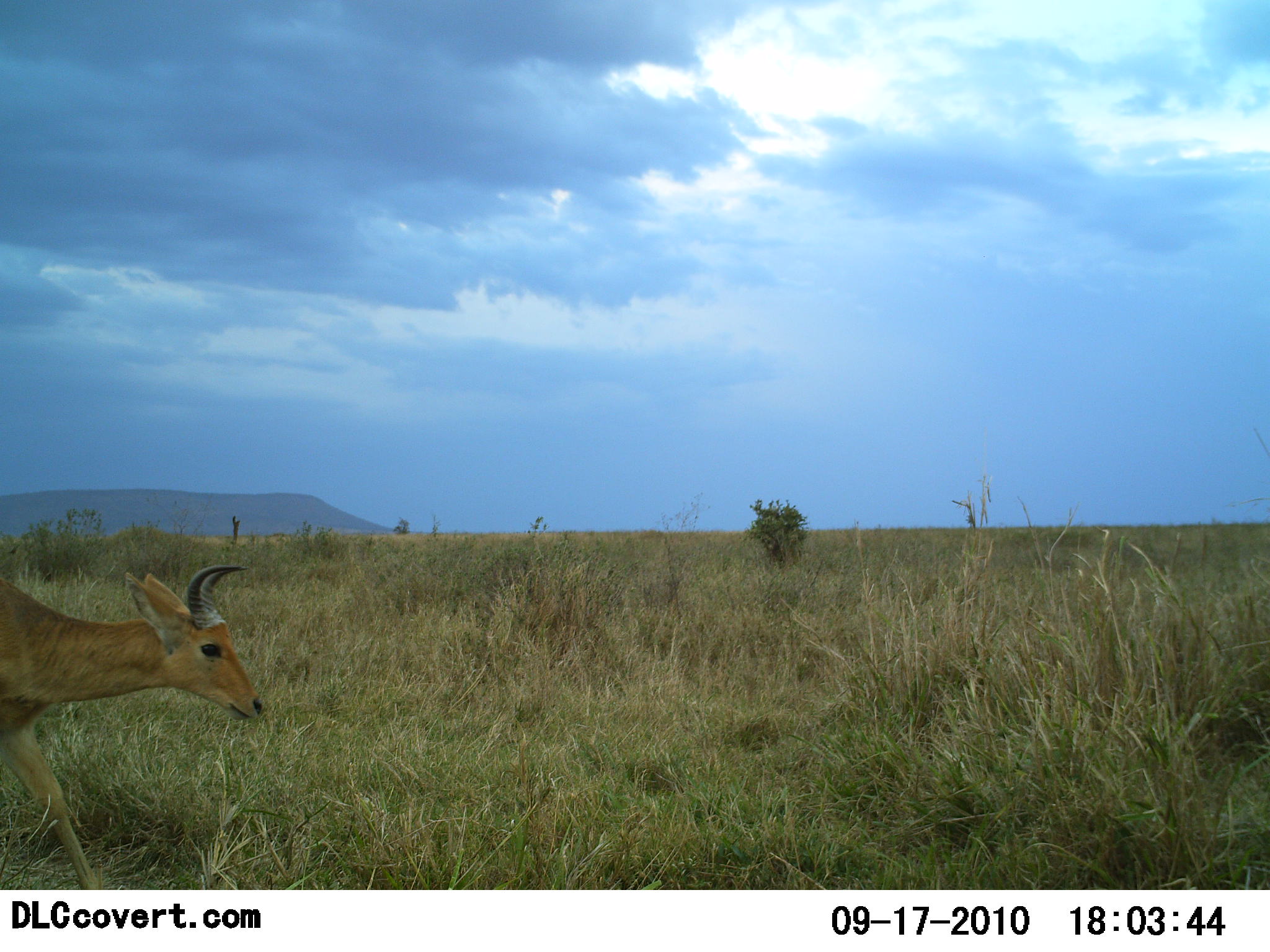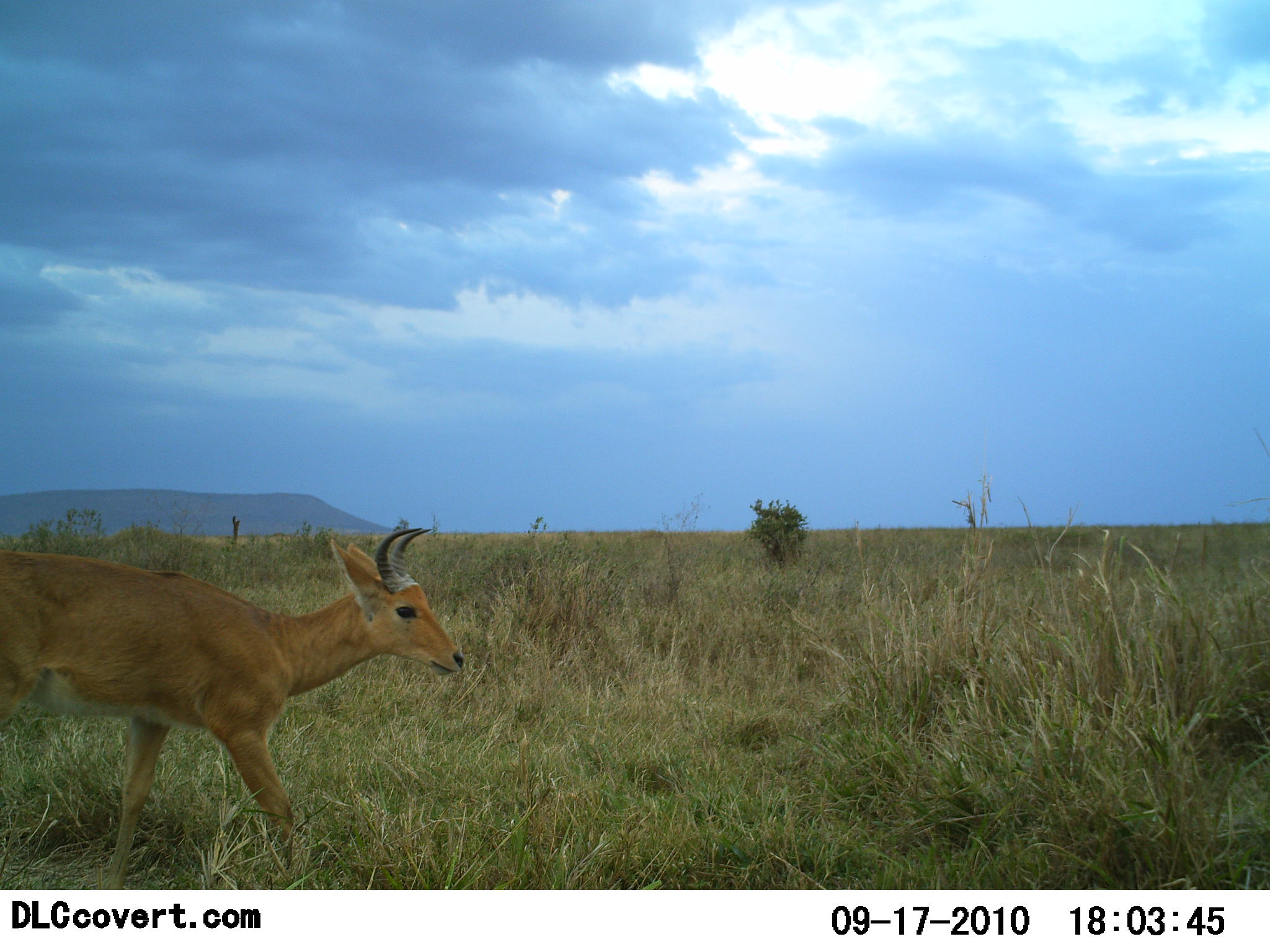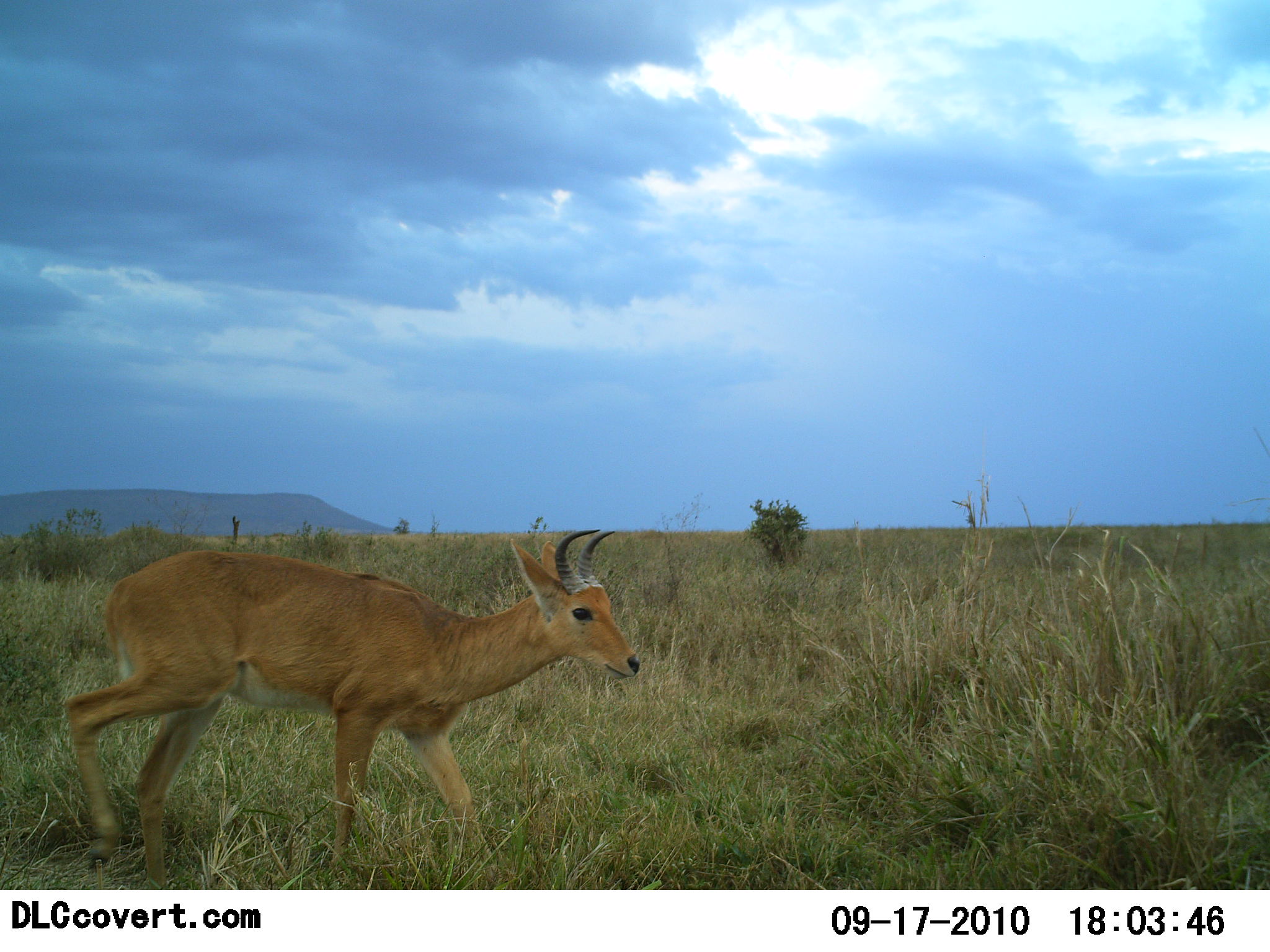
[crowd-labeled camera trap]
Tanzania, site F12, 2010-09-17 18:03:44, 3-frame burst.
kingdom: Animalia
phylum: Chordata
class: Mammalia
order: Artiodactyla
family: Bovidae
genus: Redunca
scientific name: Redunca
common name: reedbuck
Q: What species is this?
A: Reedbuck (Redunca).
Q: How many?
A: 1.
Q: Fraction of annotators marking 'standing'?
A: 0%.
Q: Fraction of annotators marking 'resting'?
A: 0%.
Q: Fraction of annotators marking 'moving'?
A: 100%.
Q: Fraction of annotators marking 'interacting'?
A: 0%.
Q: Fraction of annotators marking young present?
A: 0%.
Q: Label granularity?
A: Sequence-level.